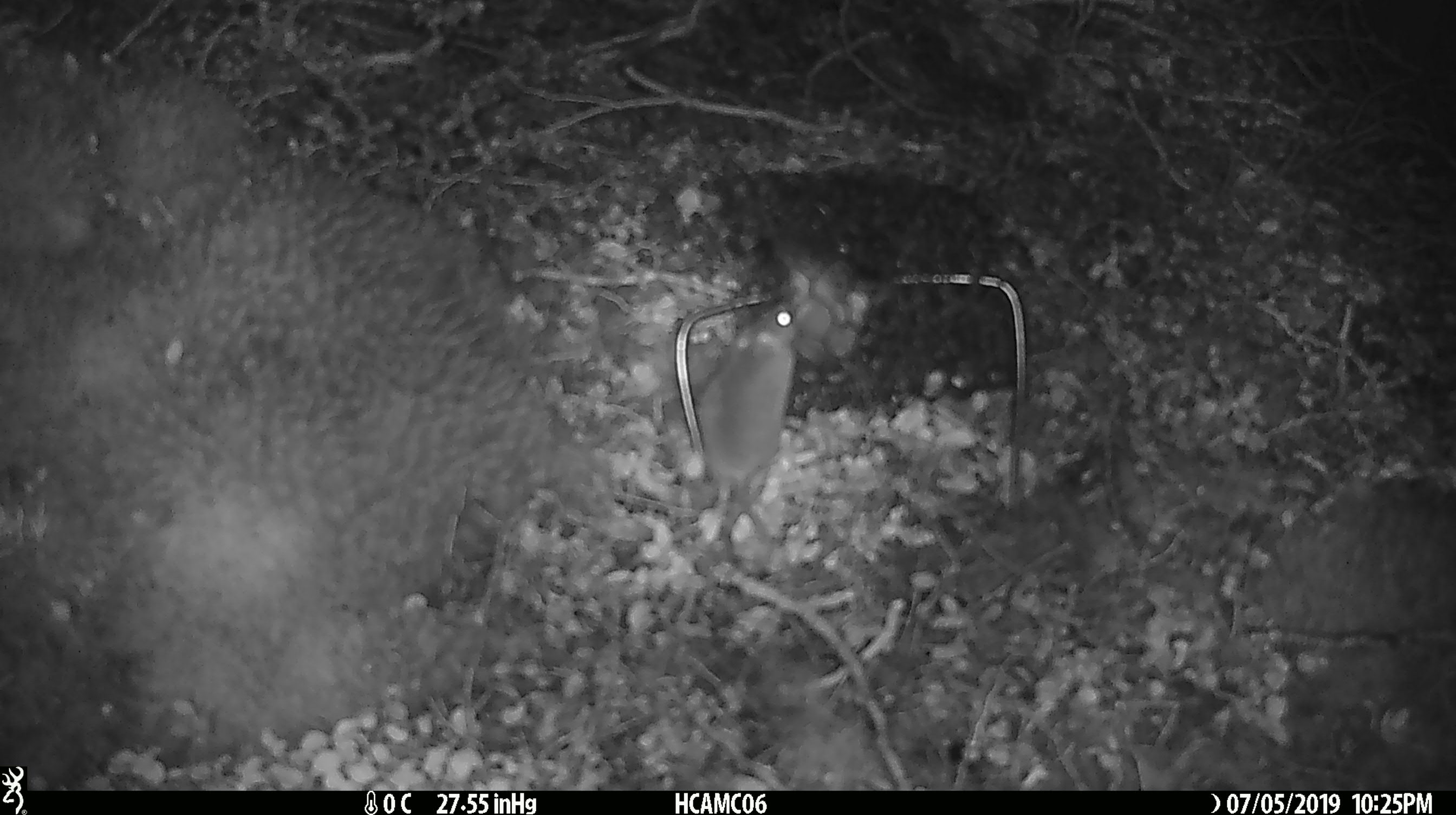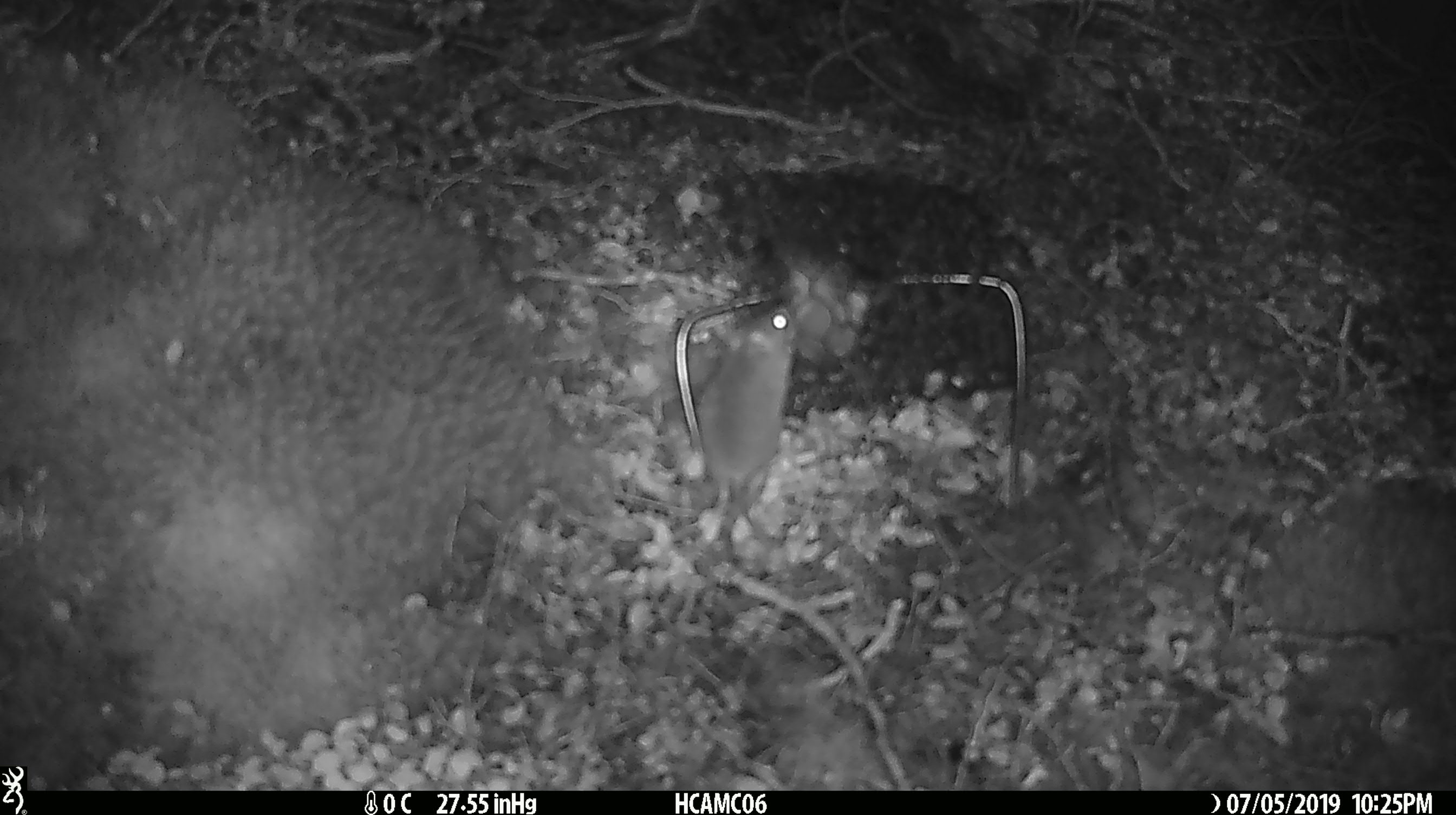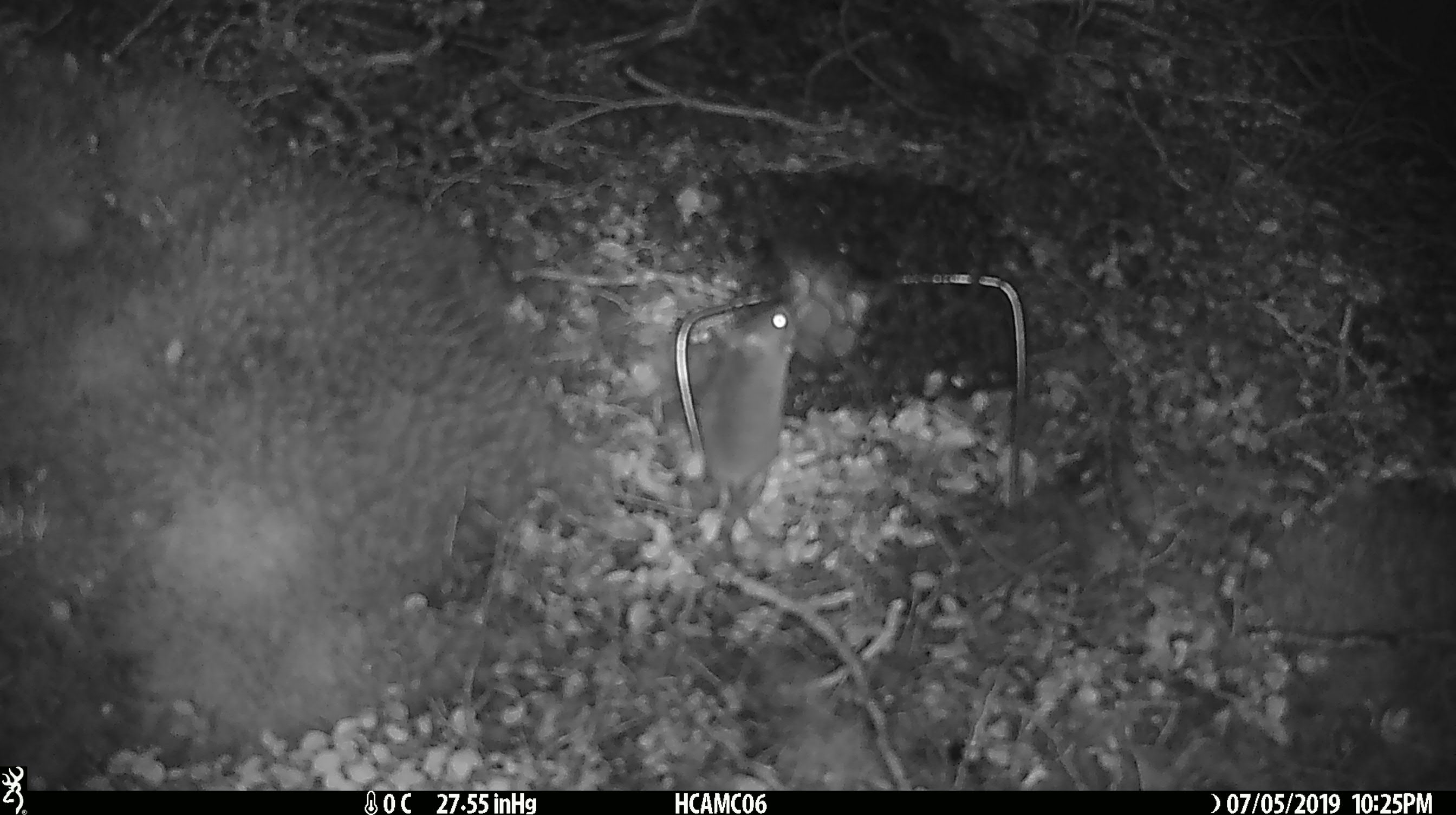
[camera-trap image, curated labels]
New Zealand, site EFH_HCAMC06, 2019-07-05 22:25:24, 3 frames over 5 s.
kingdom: Animalia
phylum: Chordata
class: Mammalia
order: Rodentia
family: Muridae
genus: Mus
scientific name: Mus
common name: mouse